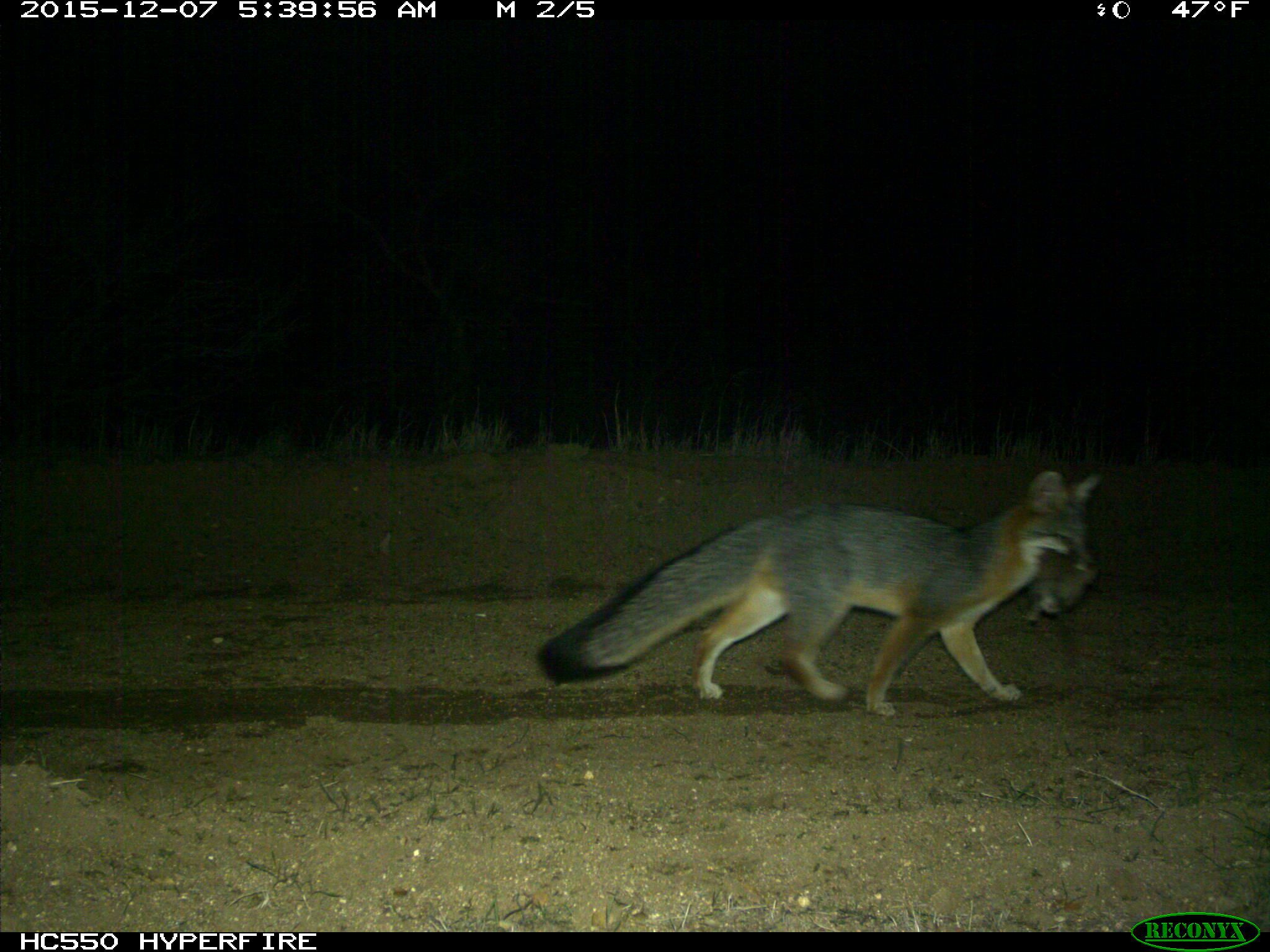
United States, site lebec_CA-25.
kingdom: Animalia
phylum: Chordata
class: Mammalia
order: Carnivora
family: Canidae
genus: Urocyon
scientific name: Urocyon cinereoargenteus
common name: gray fox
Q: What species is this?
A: Urocyon cinereoargenteus (gray fox).